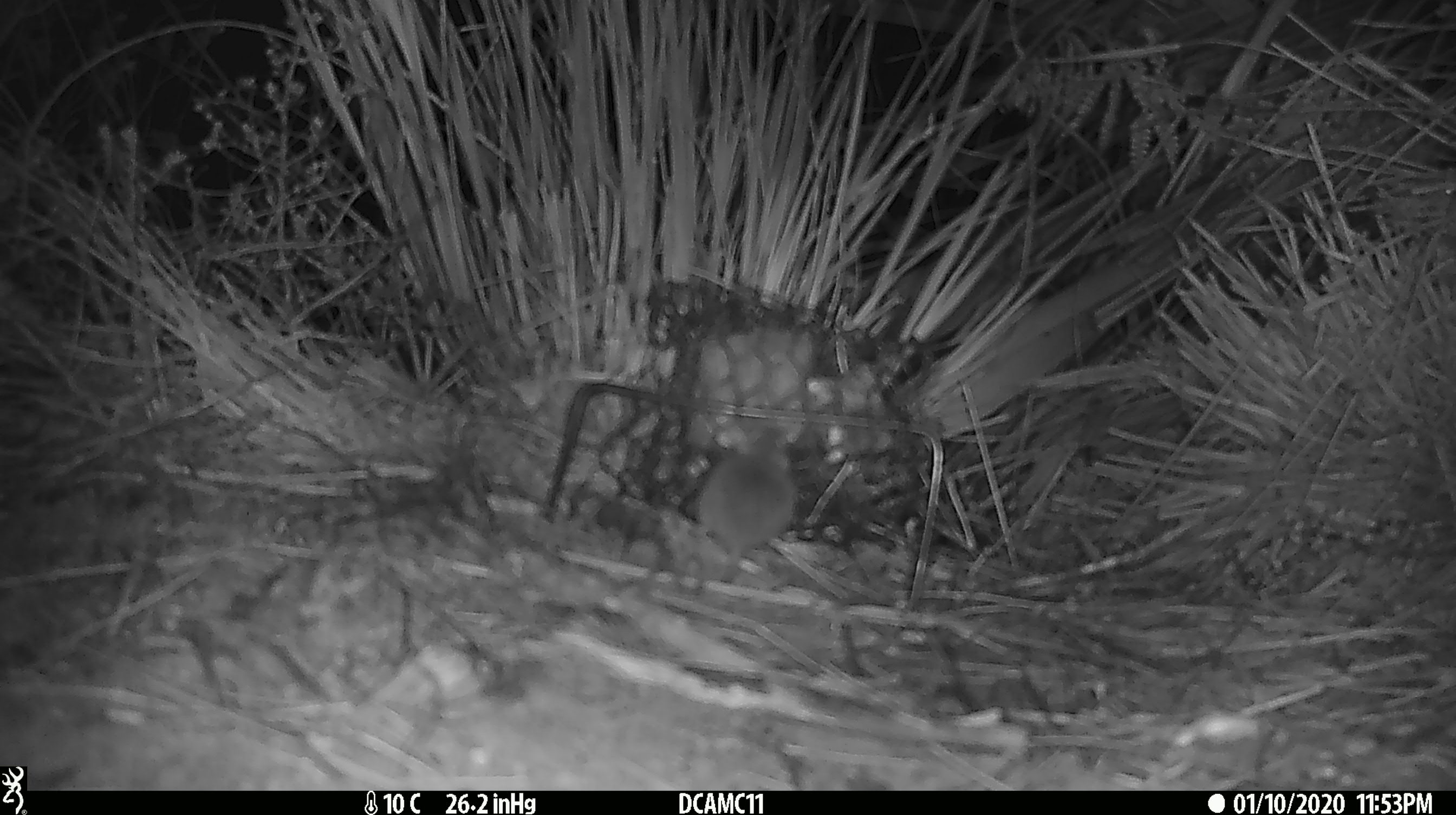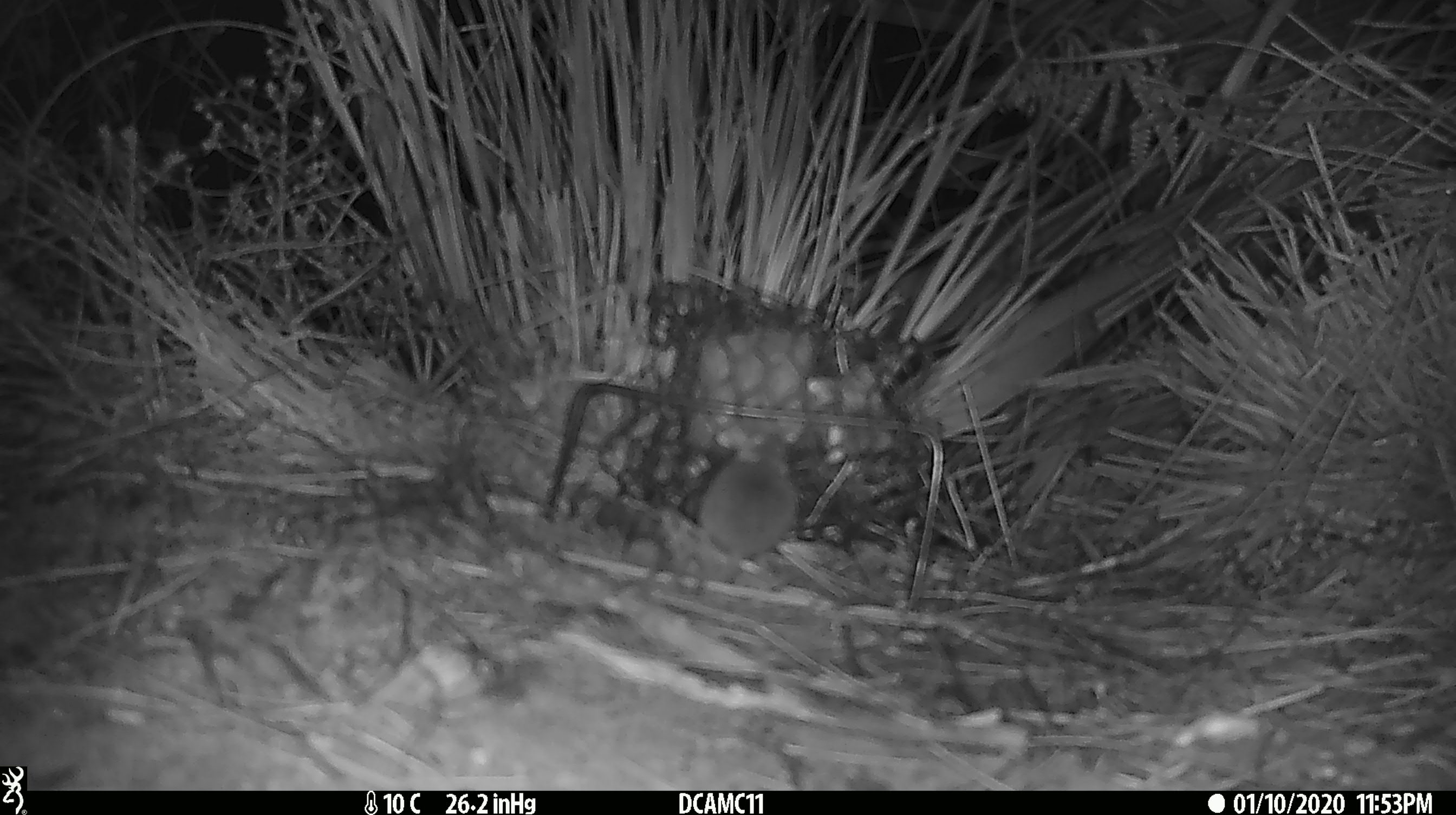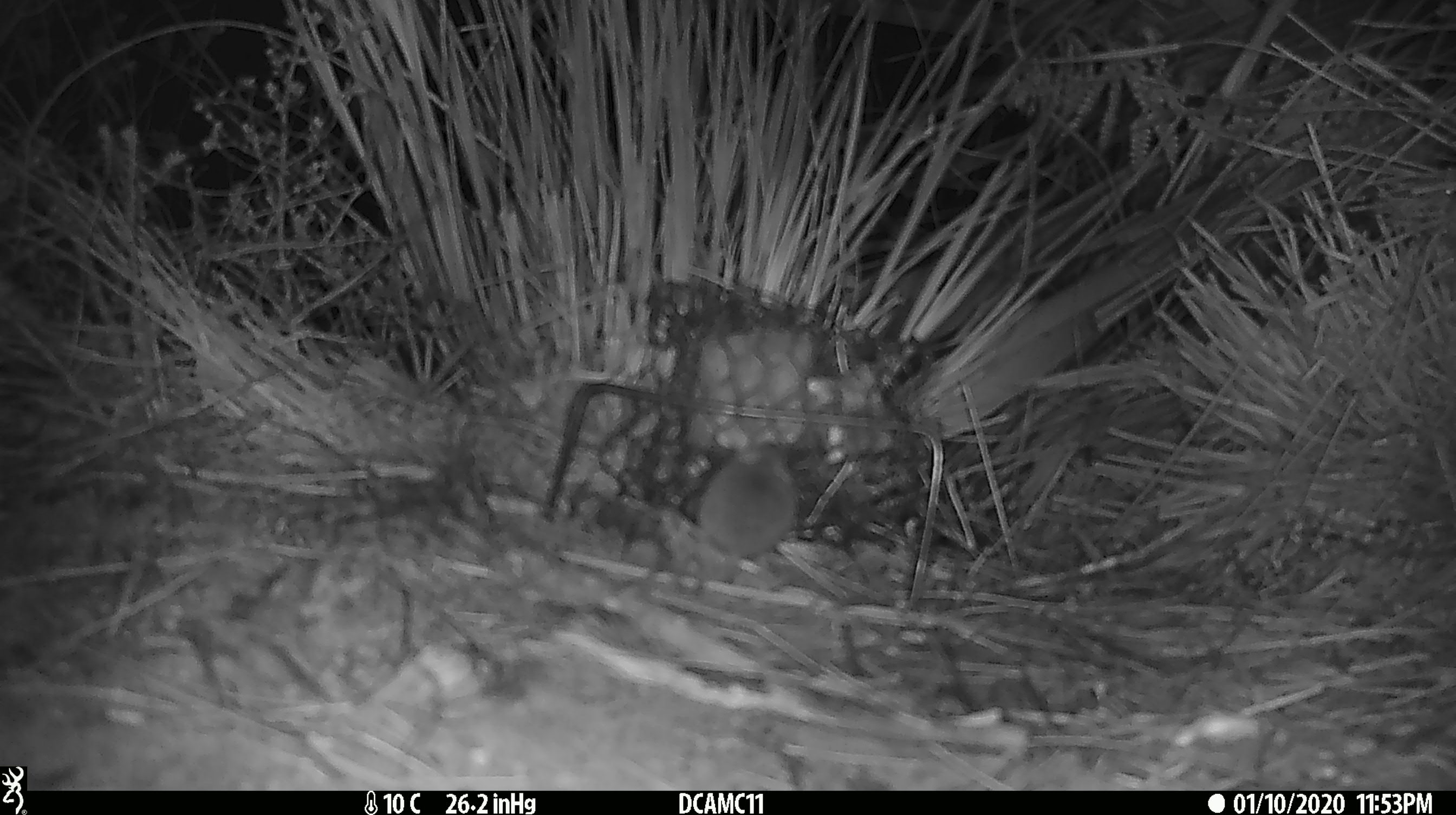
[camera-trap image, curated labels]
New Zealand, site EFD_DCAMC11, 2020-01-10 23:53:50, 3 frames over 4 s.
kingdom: Animalia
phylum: Chordata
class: Mammalia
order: Rodentia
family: Muridae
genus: Mus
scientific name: Mus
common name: mouse